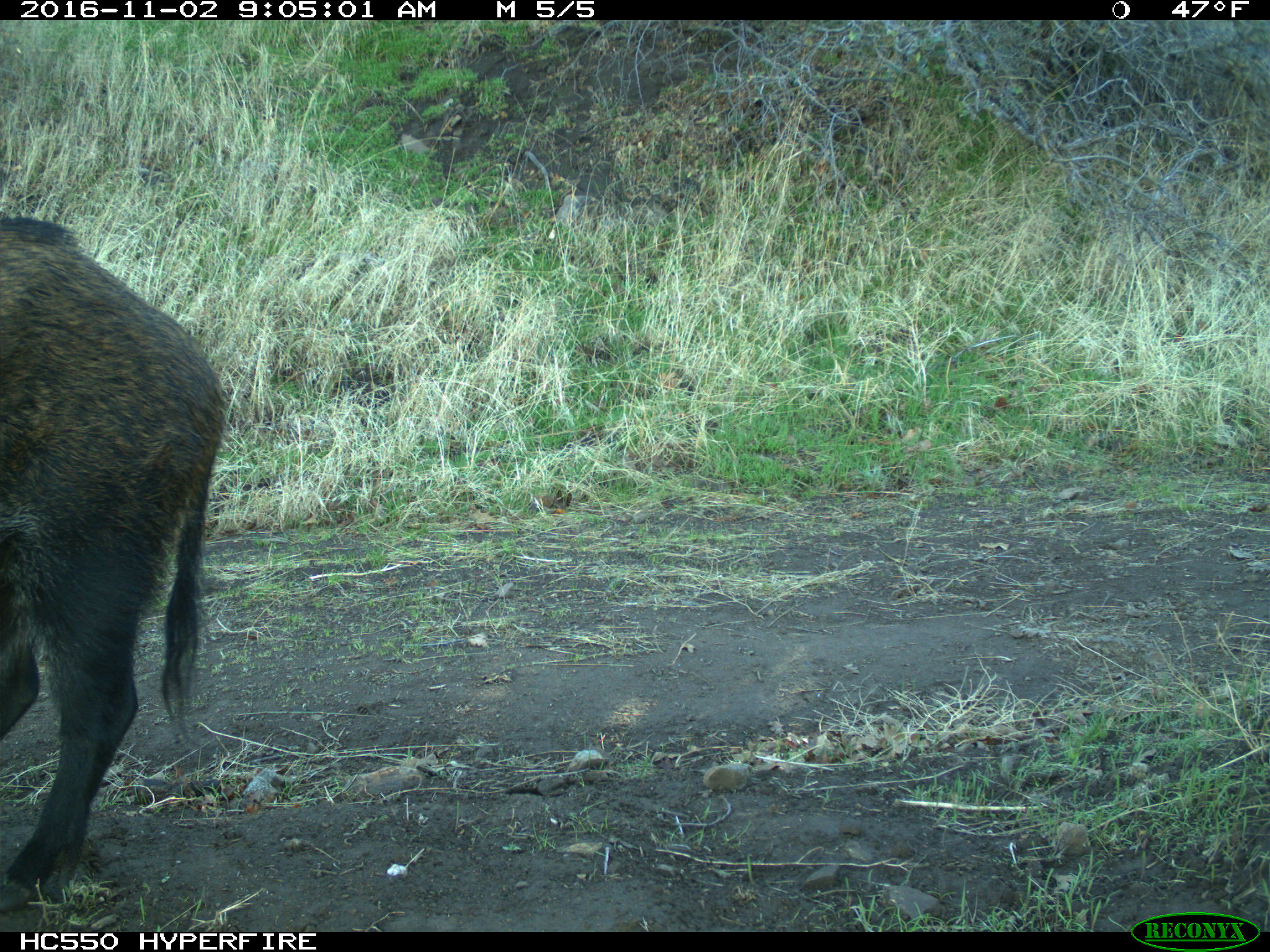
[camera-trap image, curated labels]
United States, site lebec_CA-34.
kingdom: Animalia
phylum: Chordata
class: Mammalia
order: Artiodactyla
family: Suidae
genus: Sus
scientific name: Sus scrofa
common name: wild boar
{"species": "Sus scrofa (wild boar)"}